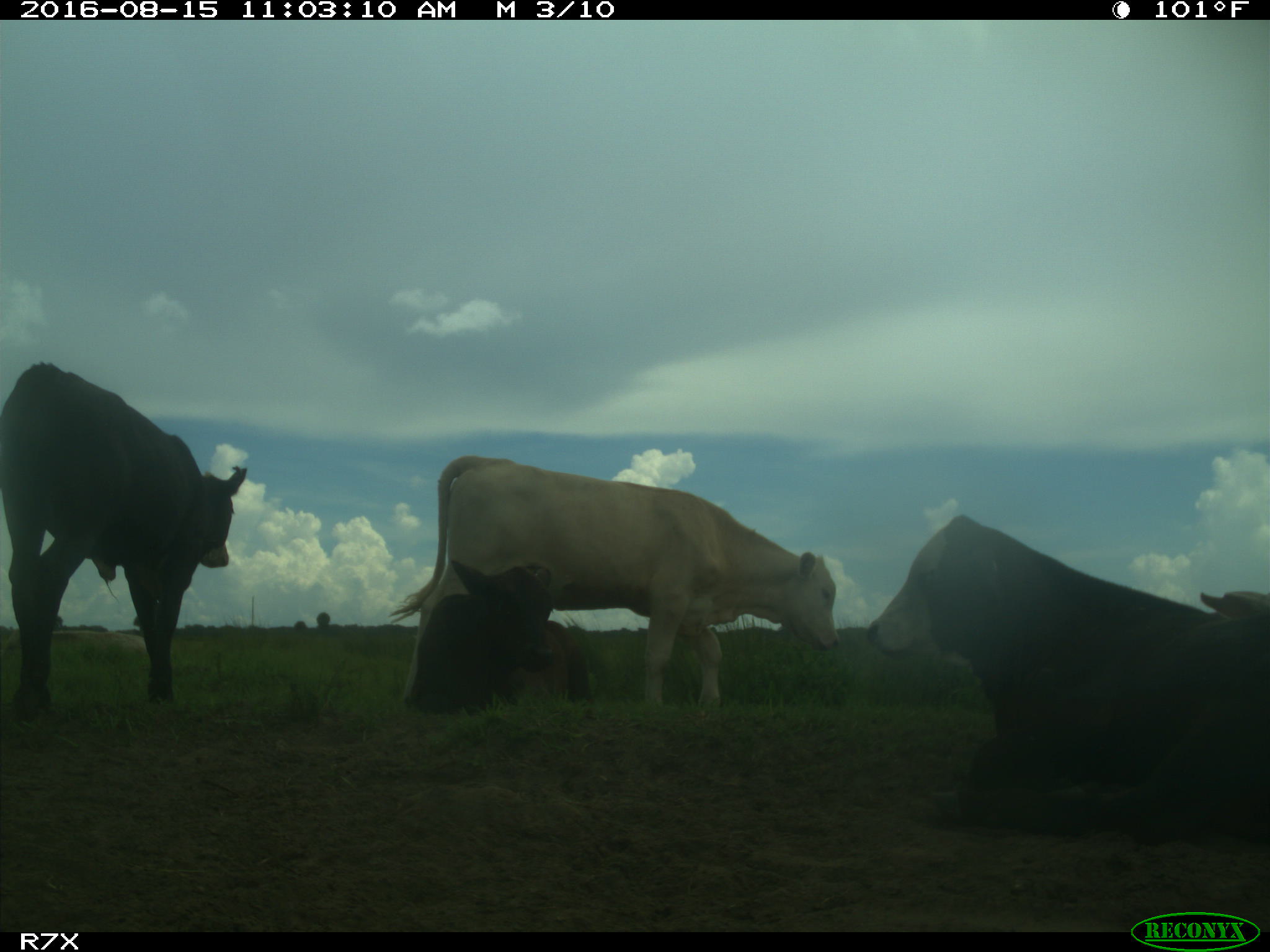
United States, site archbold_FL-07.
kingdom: Animalia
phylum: Chordata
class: Mammalia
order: Artiodactyla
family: Bovidae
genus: Bos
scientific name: Bos taurus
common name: domestic cow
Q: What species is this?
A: Bos taurus (domestic cow).